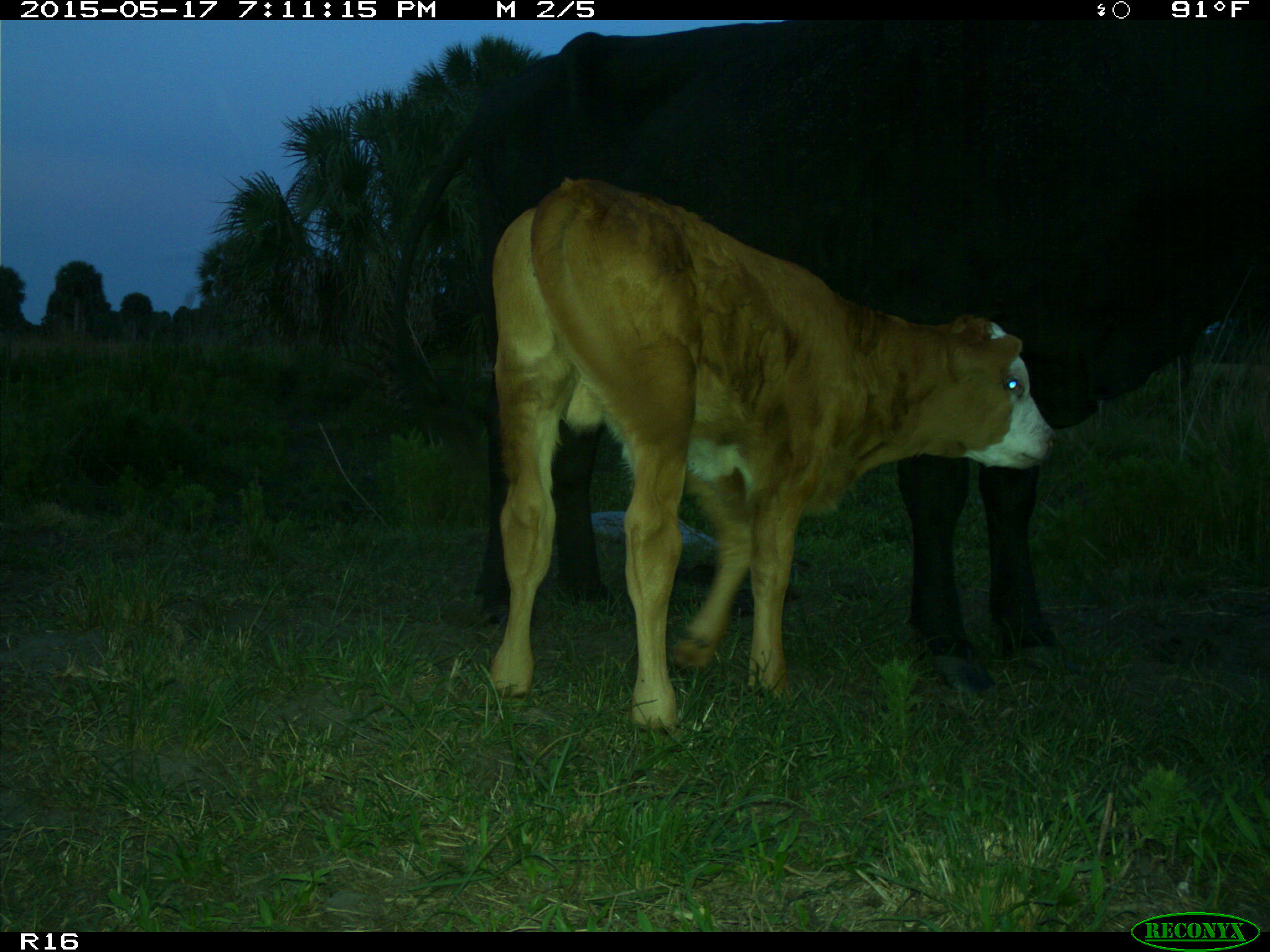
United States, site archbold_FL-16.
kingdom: Animalia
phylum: Chordata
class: Mammalia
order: Artiodactyla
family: Bovidae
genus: Bos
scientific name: Bos taurus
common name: domestic cow